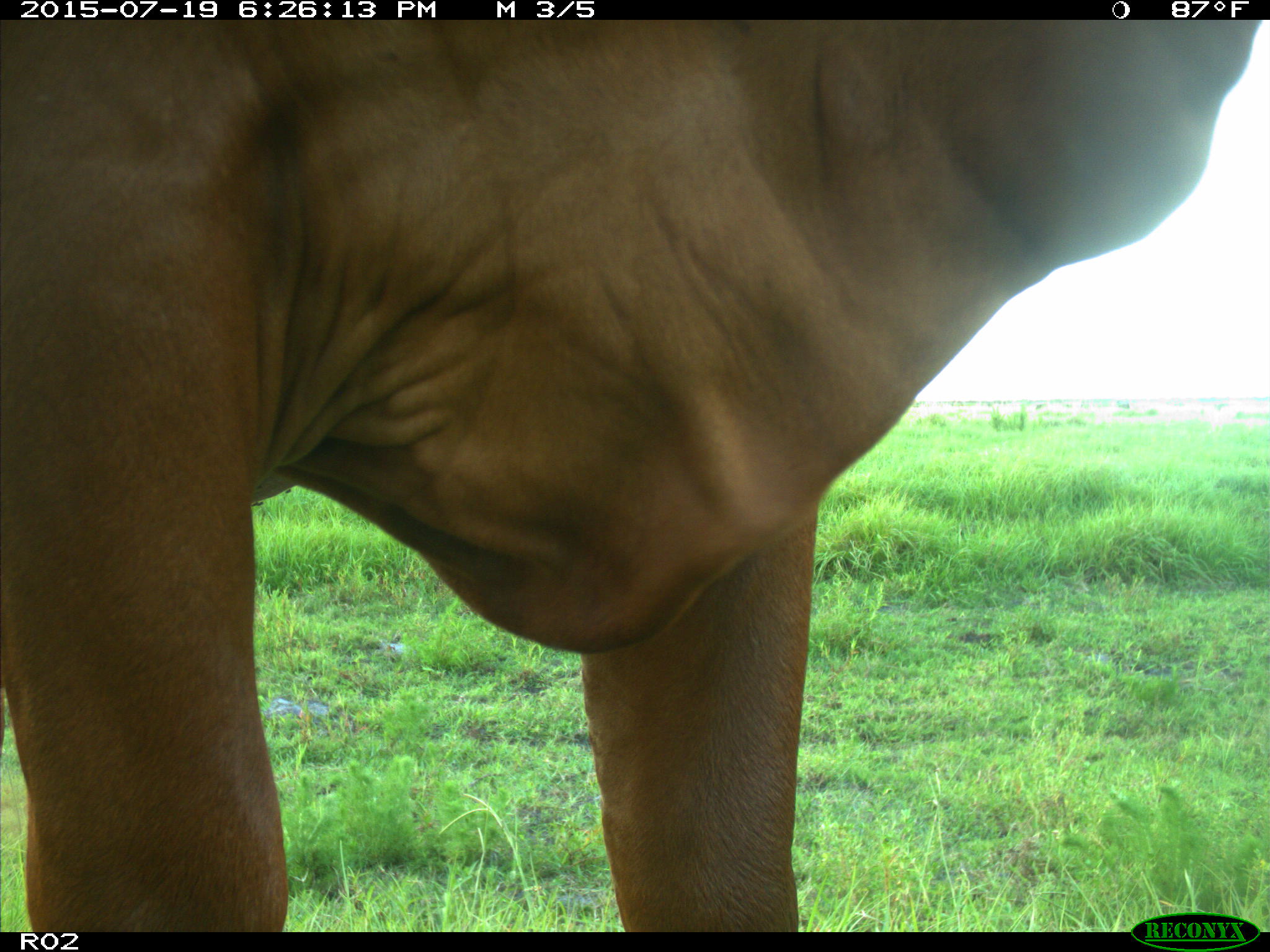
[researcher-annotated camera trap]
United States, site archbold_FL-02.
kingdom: Animalia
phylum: Chordata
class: Mammalia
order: Artiodactyla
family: Bovidae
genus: Bos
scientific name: Bos taurus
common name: domestic cow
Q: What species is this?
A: Bos taurus (domestic cow).